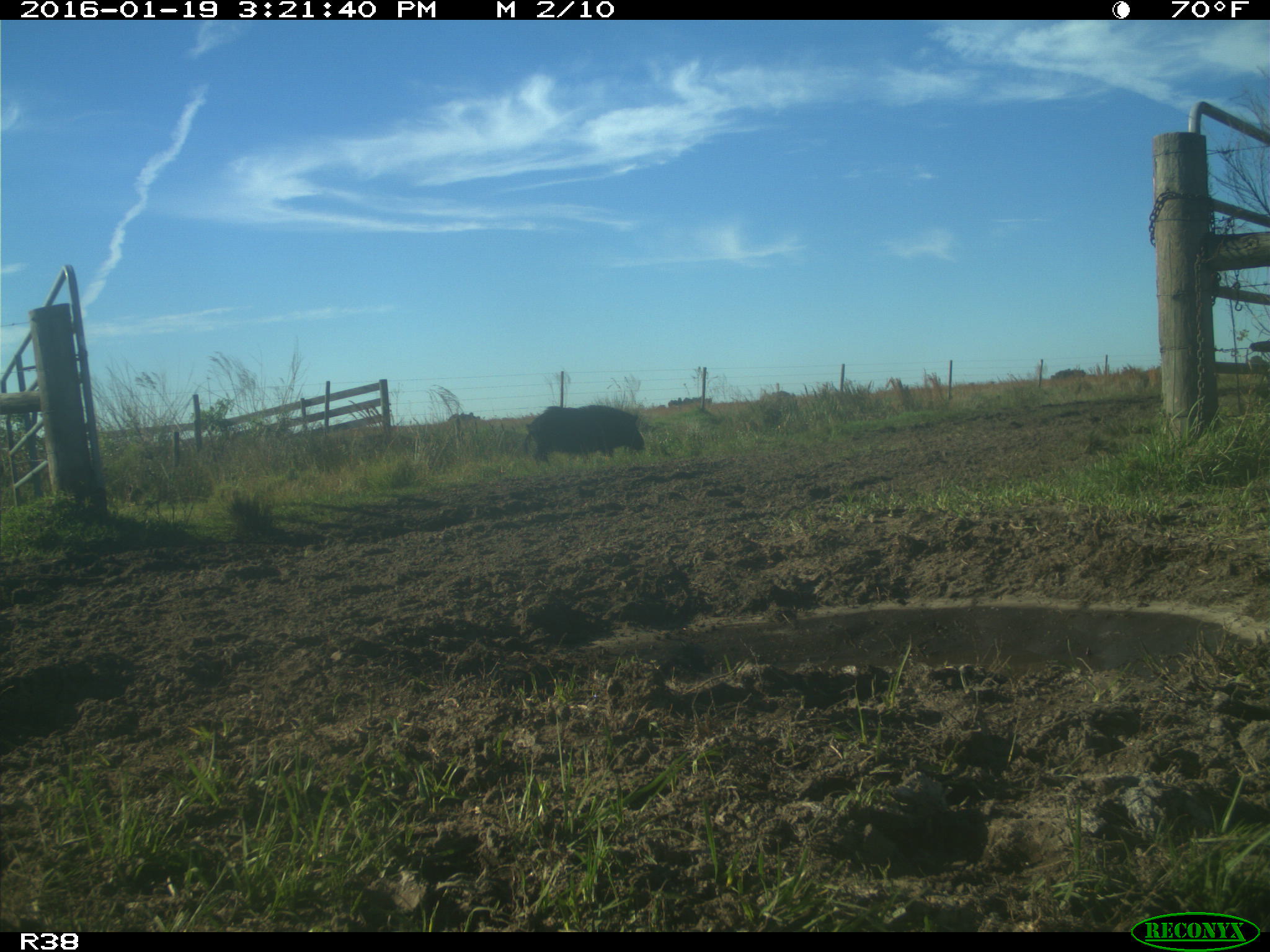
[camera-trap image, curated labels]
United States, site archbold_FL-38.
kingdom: Animalia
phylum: Chordata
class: Mammalia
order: Artiodactyla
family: Suidae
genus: Sus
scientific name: Sus scrofa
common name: wild boar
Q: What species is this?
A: Sus scrofa (wild boar).